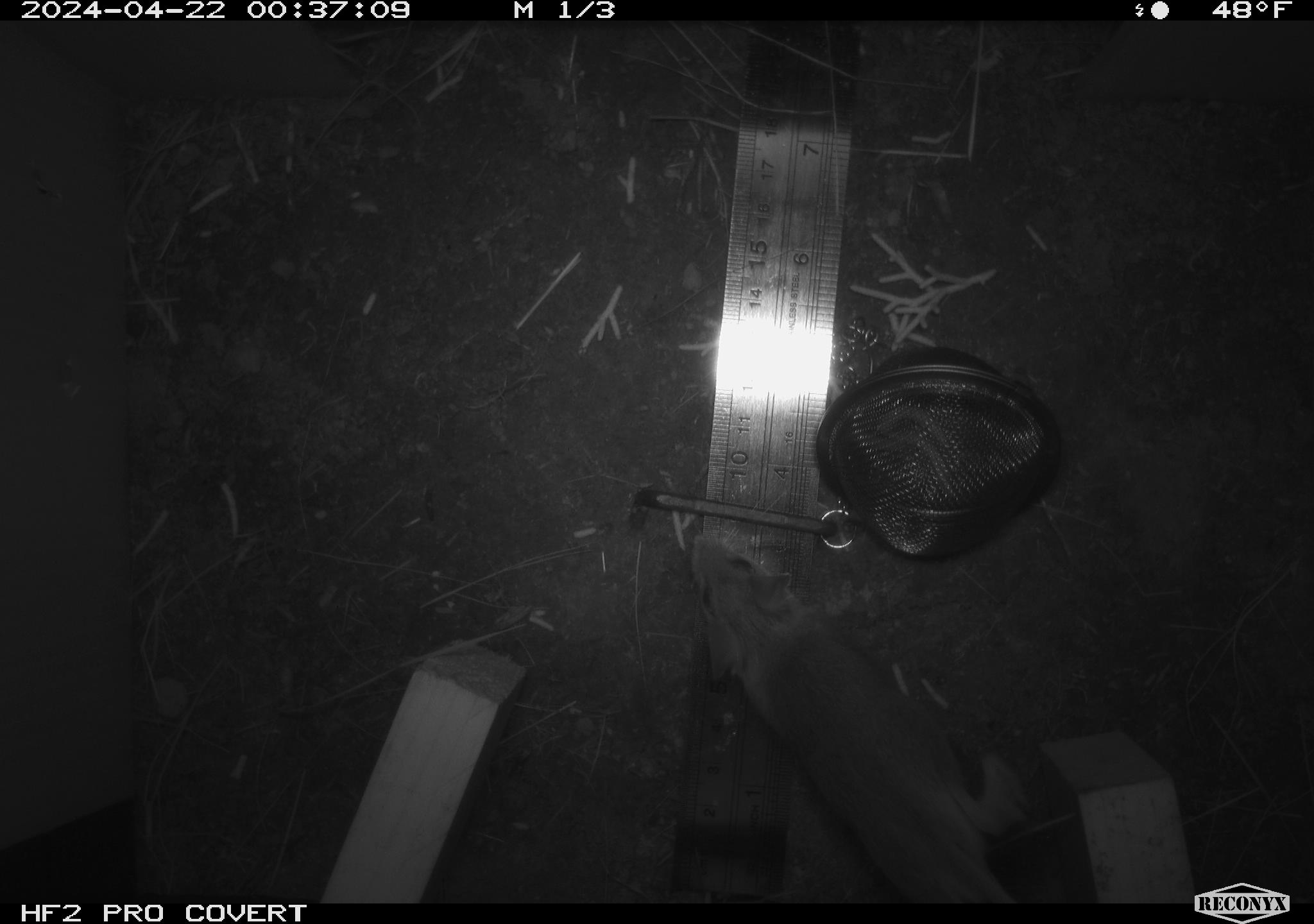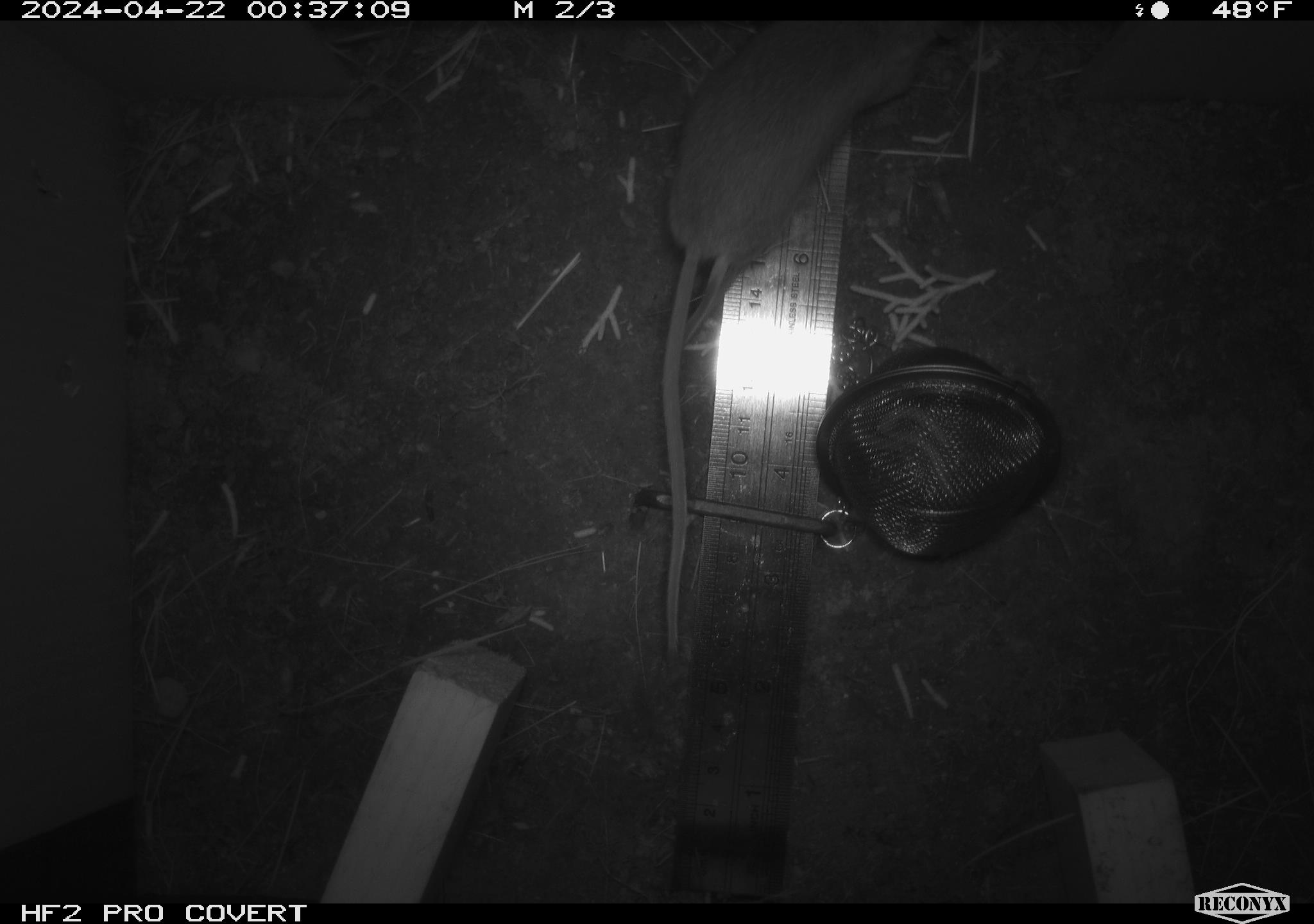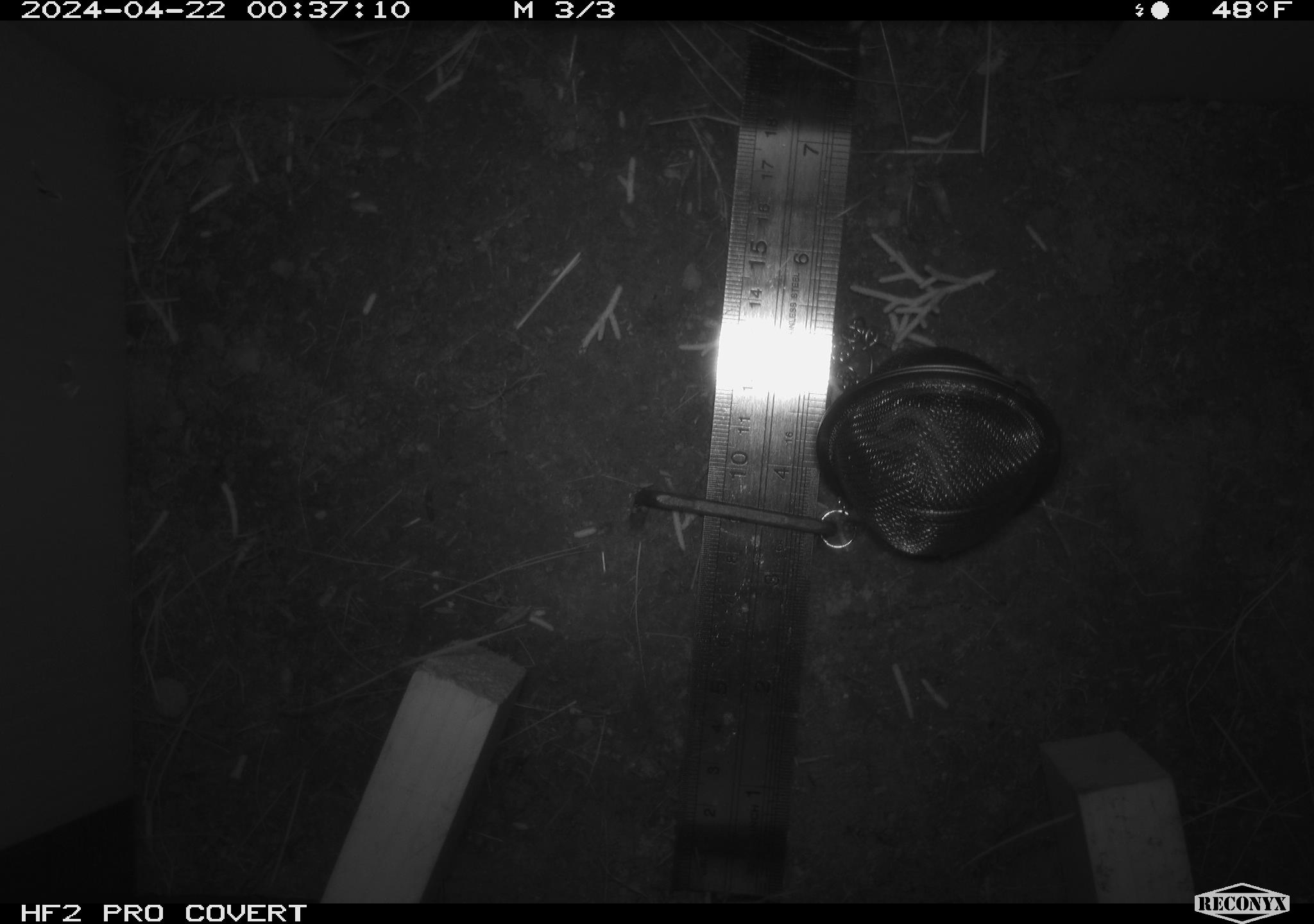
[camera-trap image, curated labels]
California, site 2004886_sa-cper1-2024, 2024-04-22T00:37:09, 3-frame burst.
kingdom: Animalia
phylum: Chordata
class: Mammalia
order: Rodentia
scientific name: Rodentia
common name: rodent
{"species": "rodent (Rodentia)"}